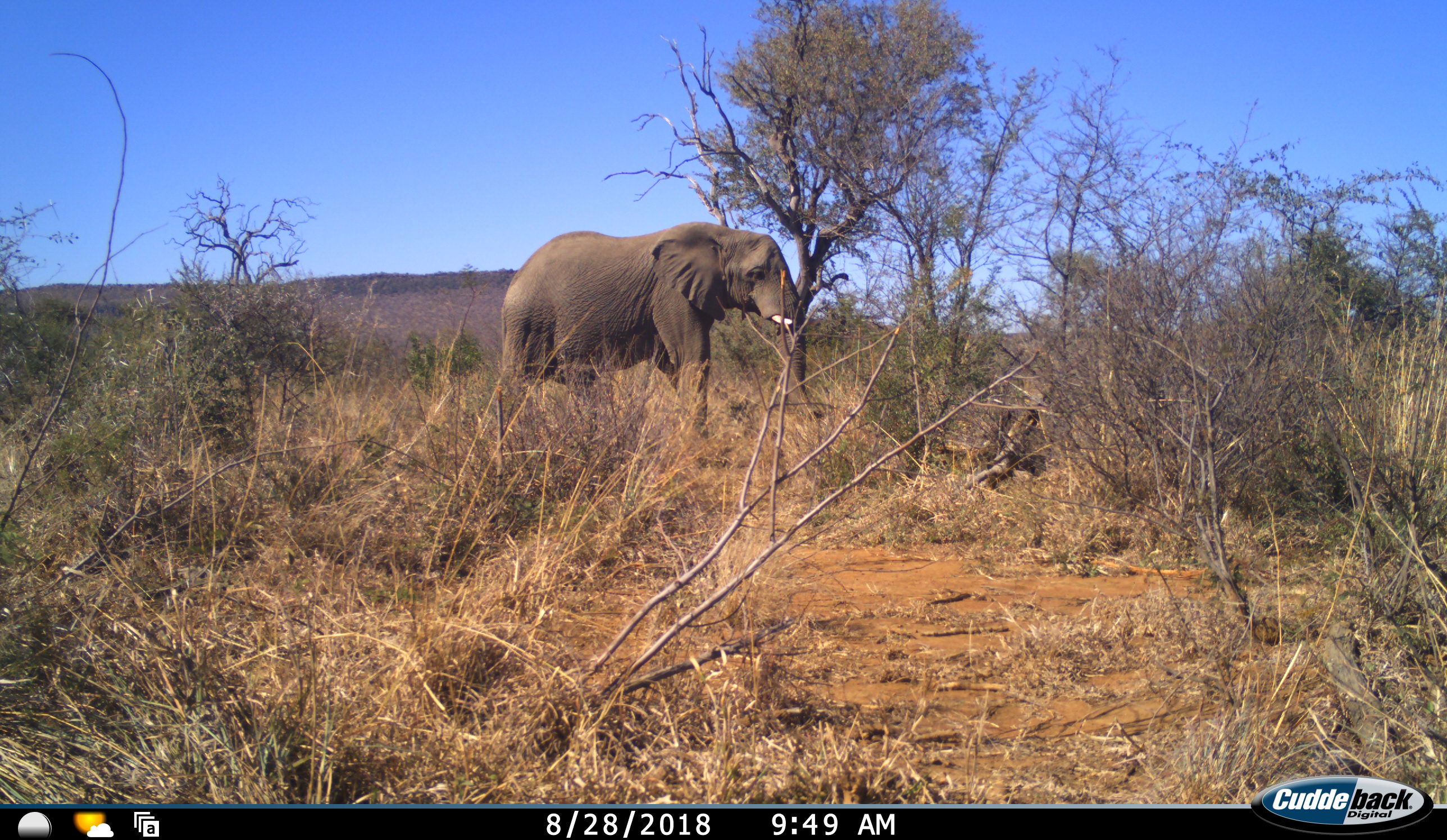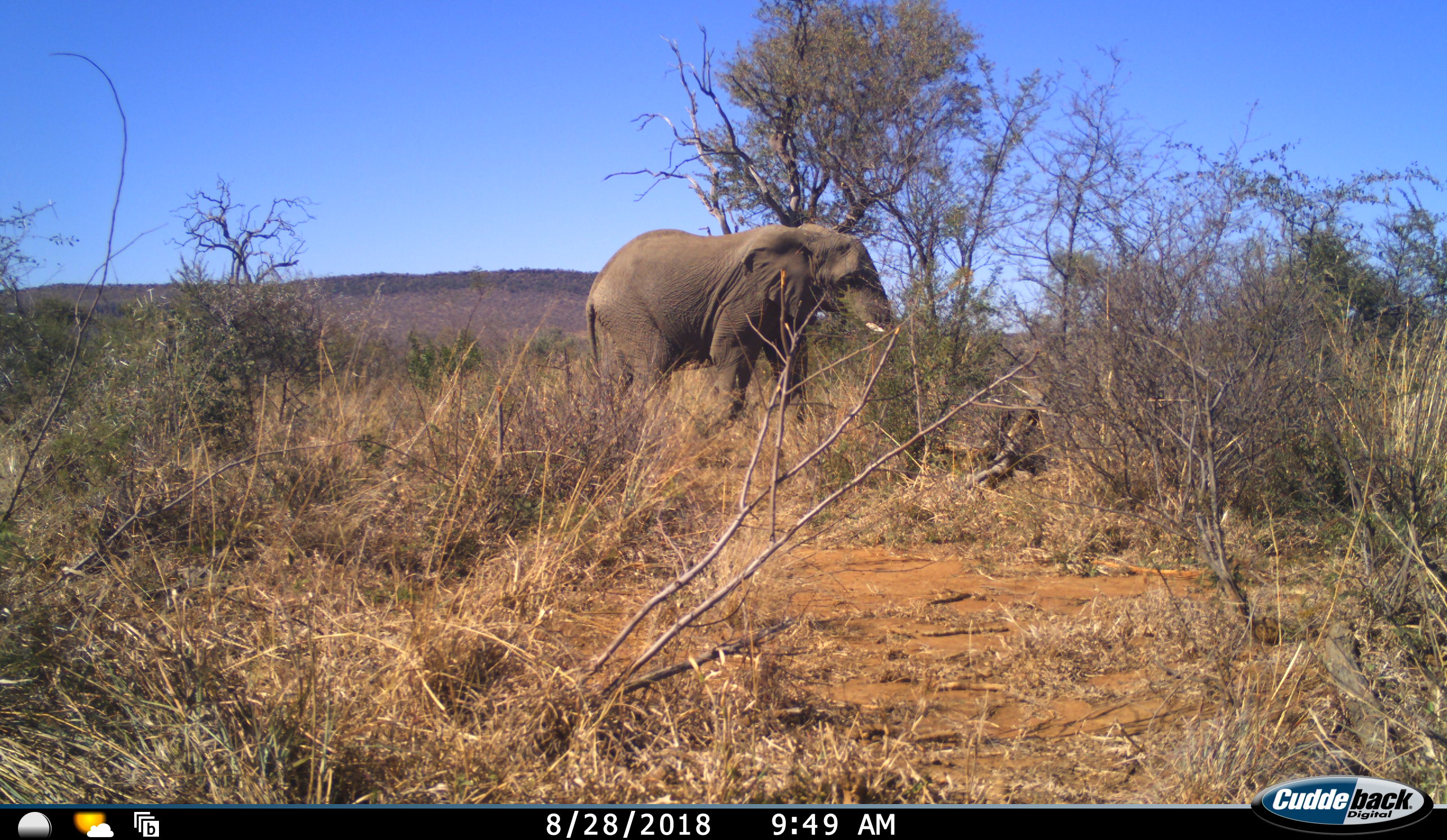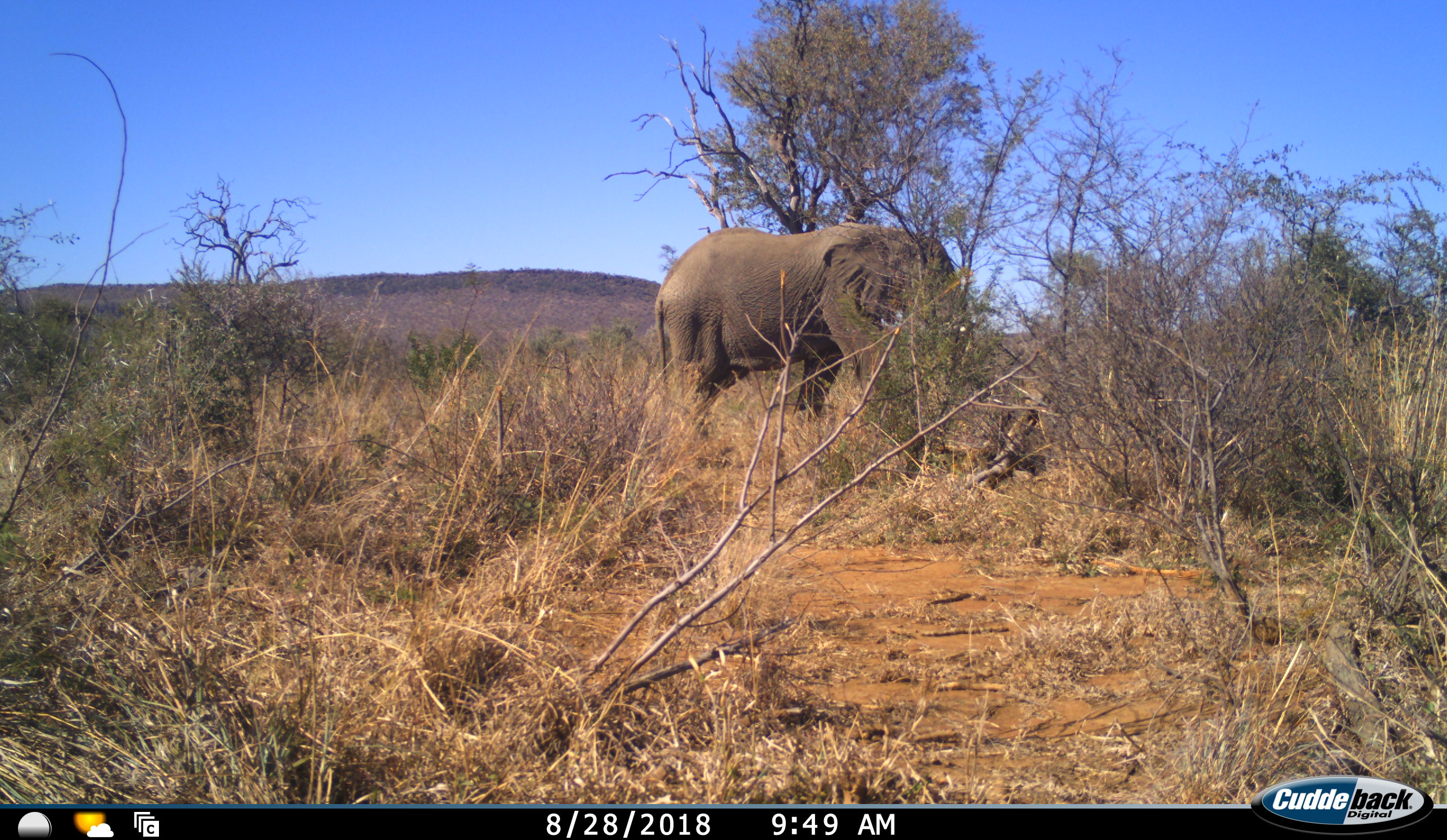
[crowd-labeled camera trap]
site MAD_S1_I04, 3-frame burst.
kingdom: Animalia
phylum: Chordata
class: Mammalia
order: Proboscidea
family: Elephantidae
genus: Loxodonta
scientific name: Loxodonta africana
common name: african bush elephant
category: elephant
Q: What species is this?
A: Elephant (african bush elephant) (Loxodonta africana).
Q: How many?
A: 1.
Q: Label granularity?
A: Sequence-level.